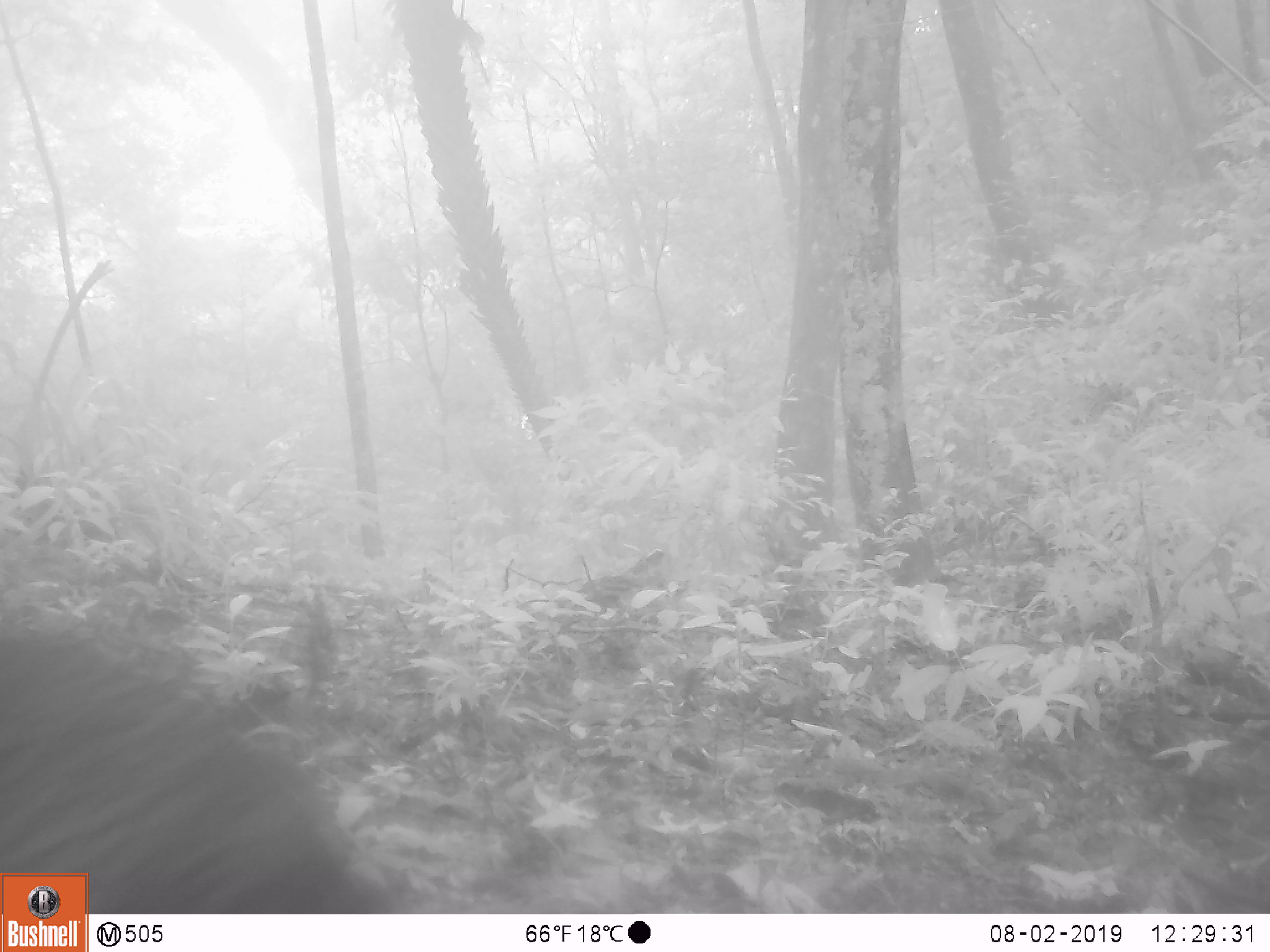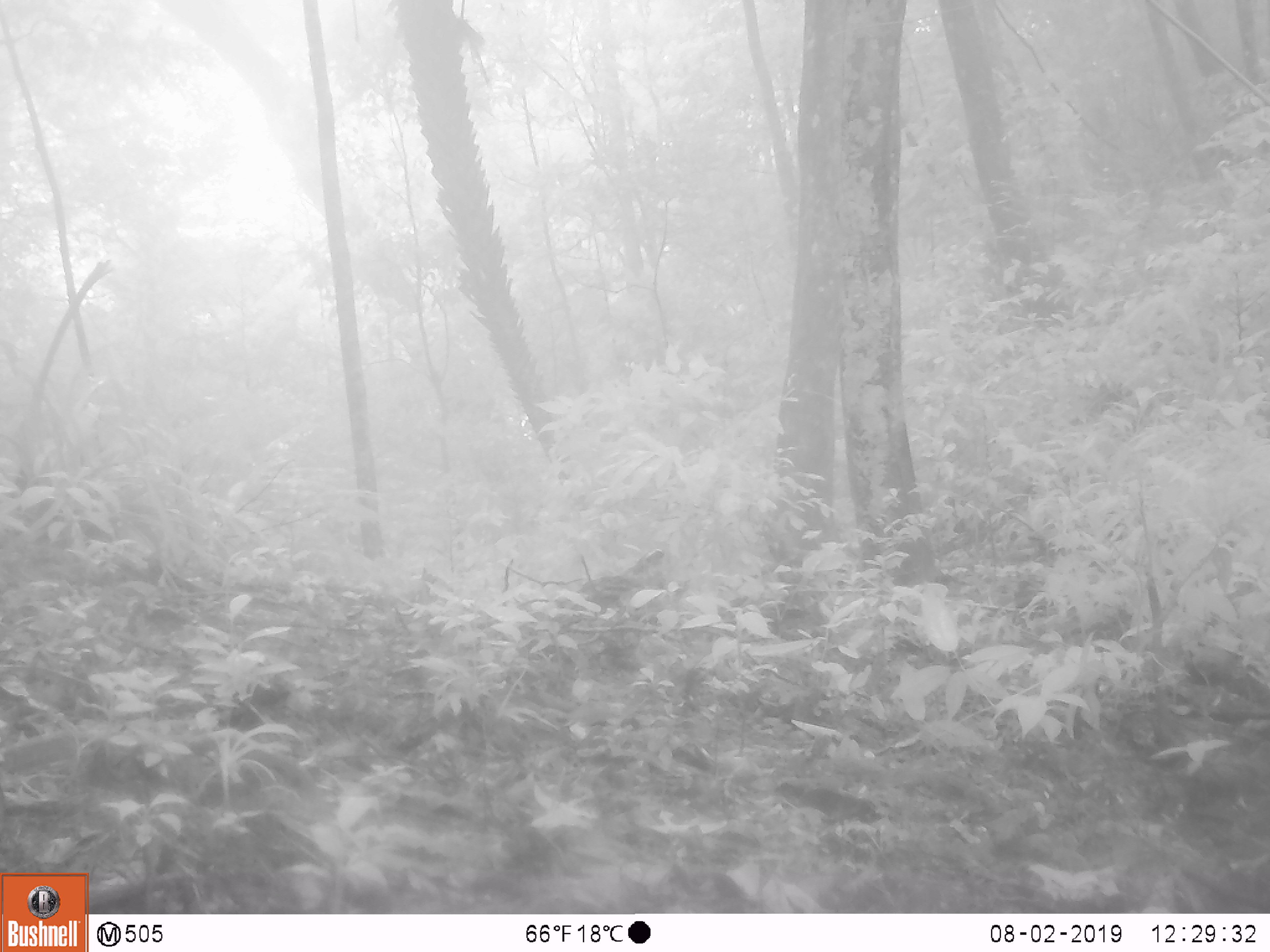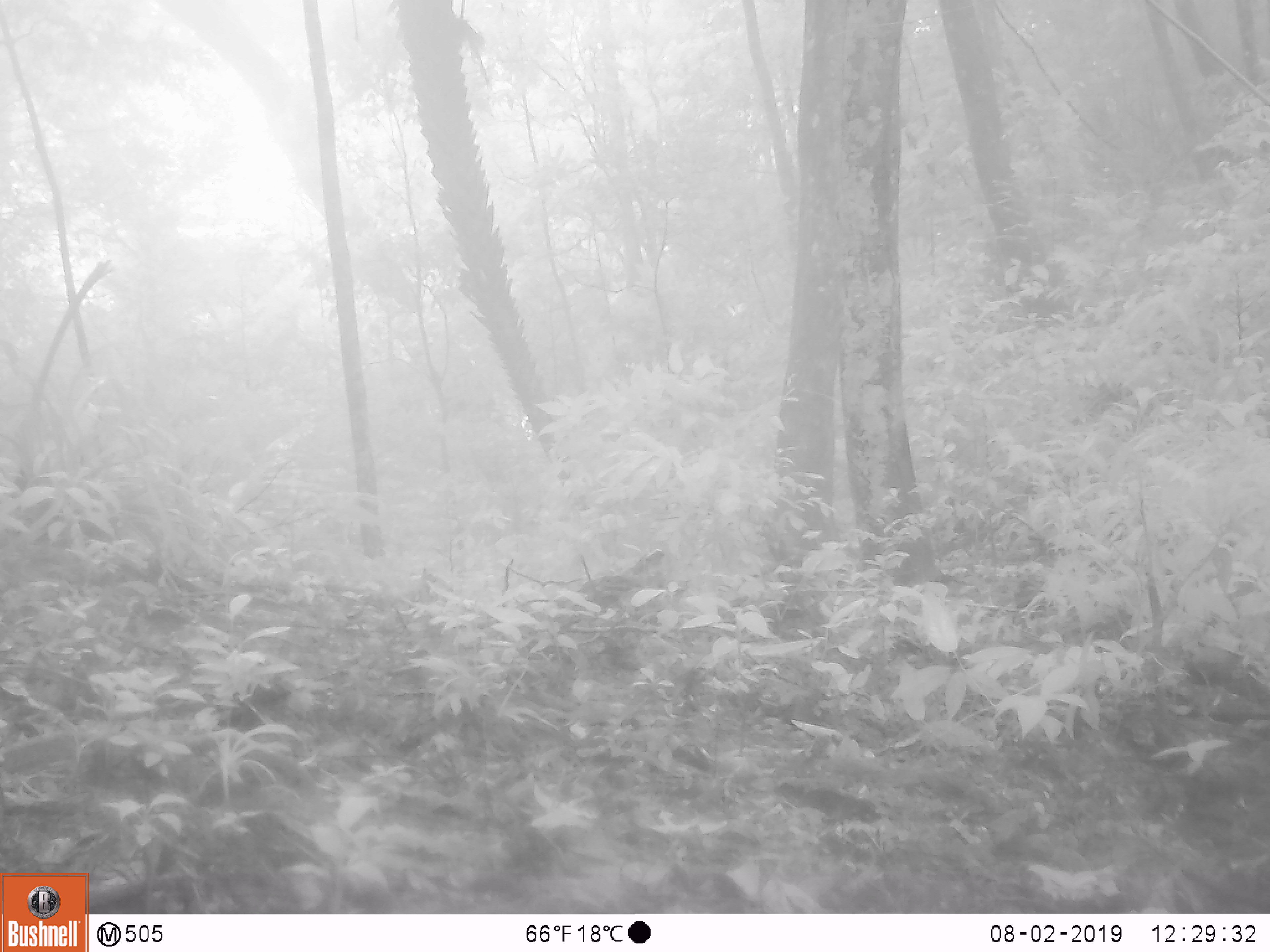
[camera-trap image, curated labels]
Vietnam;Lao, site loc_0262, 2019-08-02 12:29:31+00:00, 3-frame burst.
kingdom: Animalia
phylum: Chordata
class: Mammalia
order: Artiodactyla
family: Suidae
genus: Sus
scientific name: Sus scrofa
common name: eurasian wild pig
Eurasian wild pig (Sus scrofa). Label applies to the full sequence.